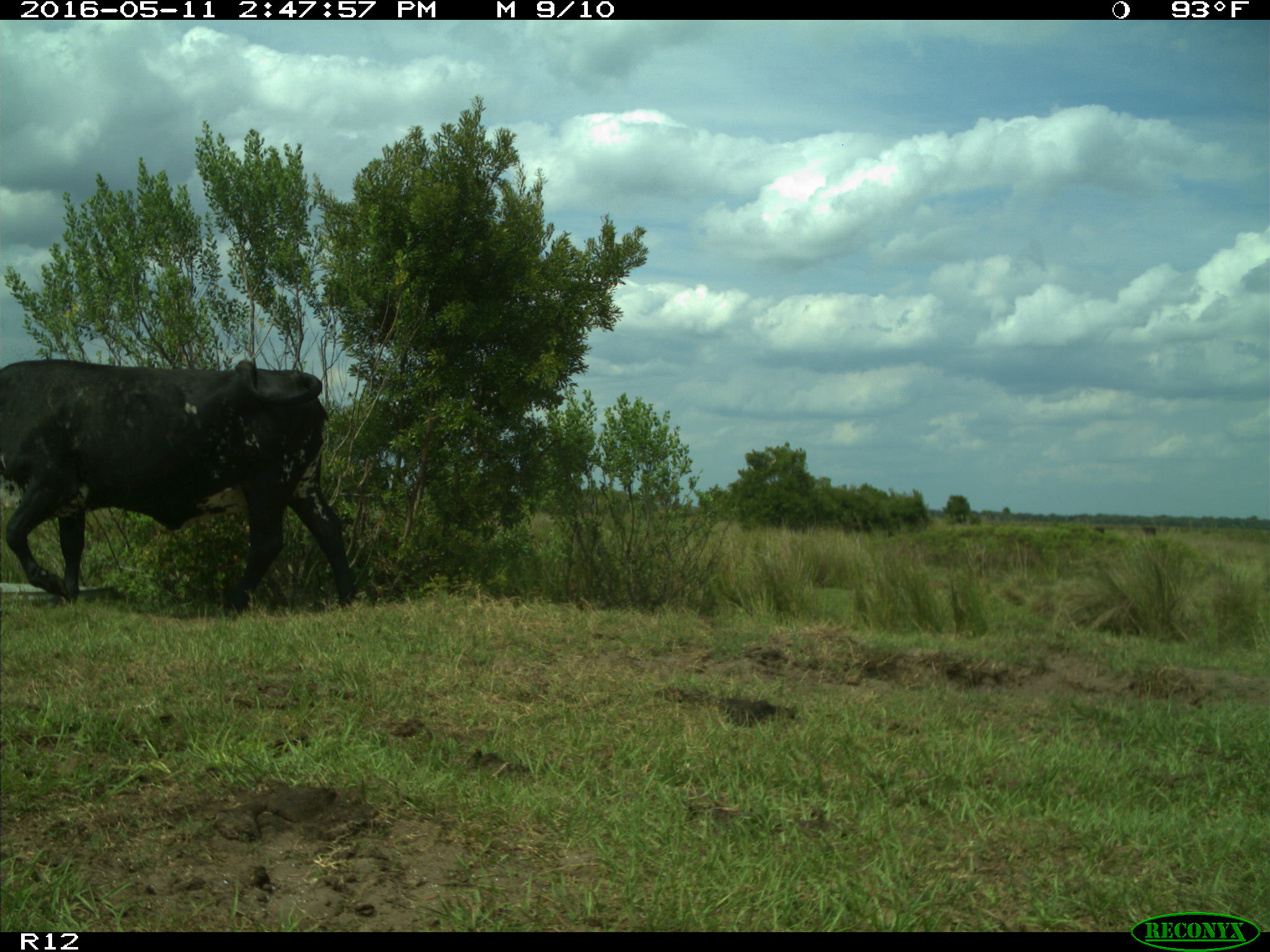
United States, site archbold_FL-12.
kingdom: Animalia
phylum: Chordata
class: Mammalia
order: Artiodactyla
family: Bovidae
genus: Bos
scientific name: Bos taurus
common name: domestic cow